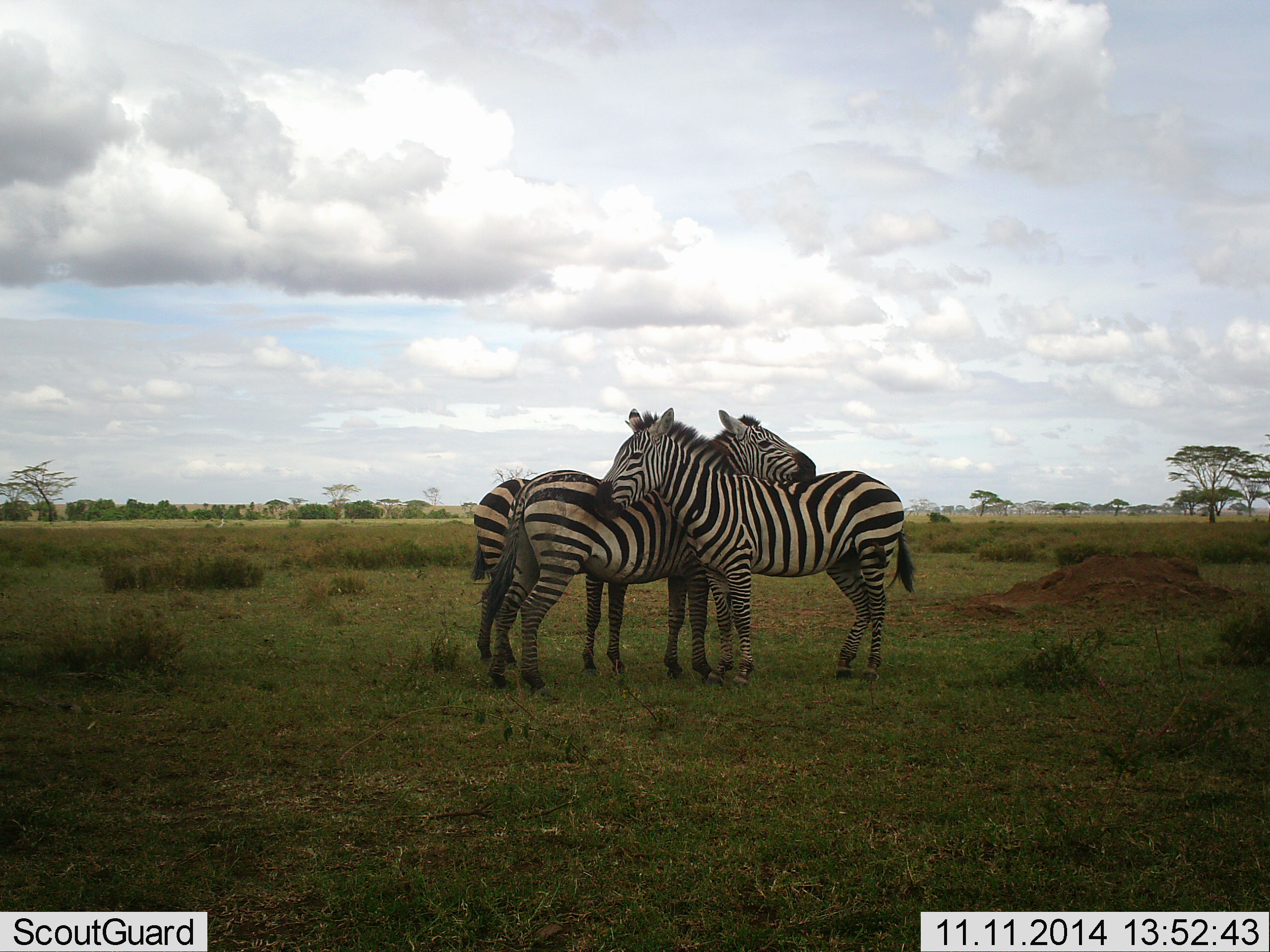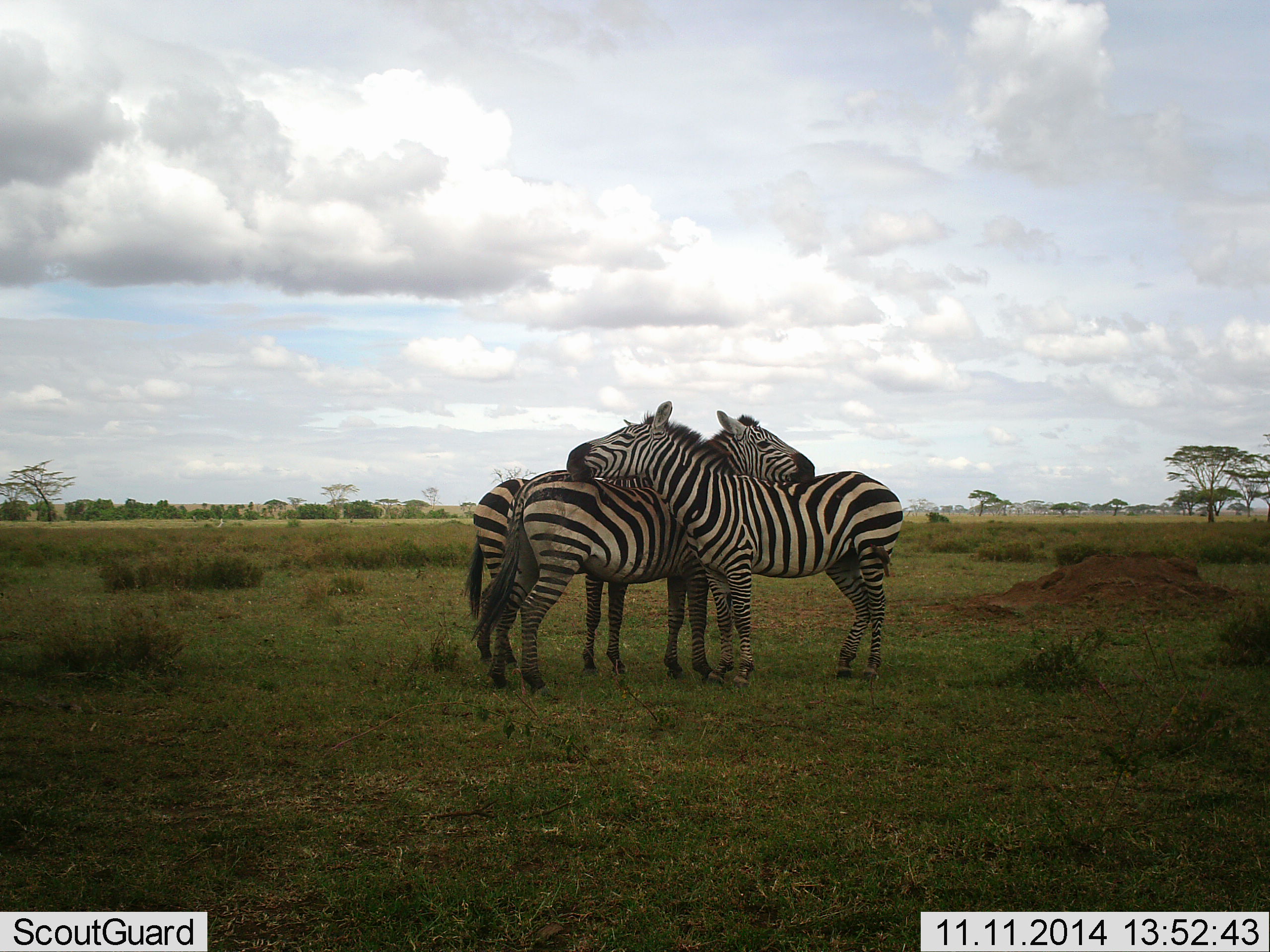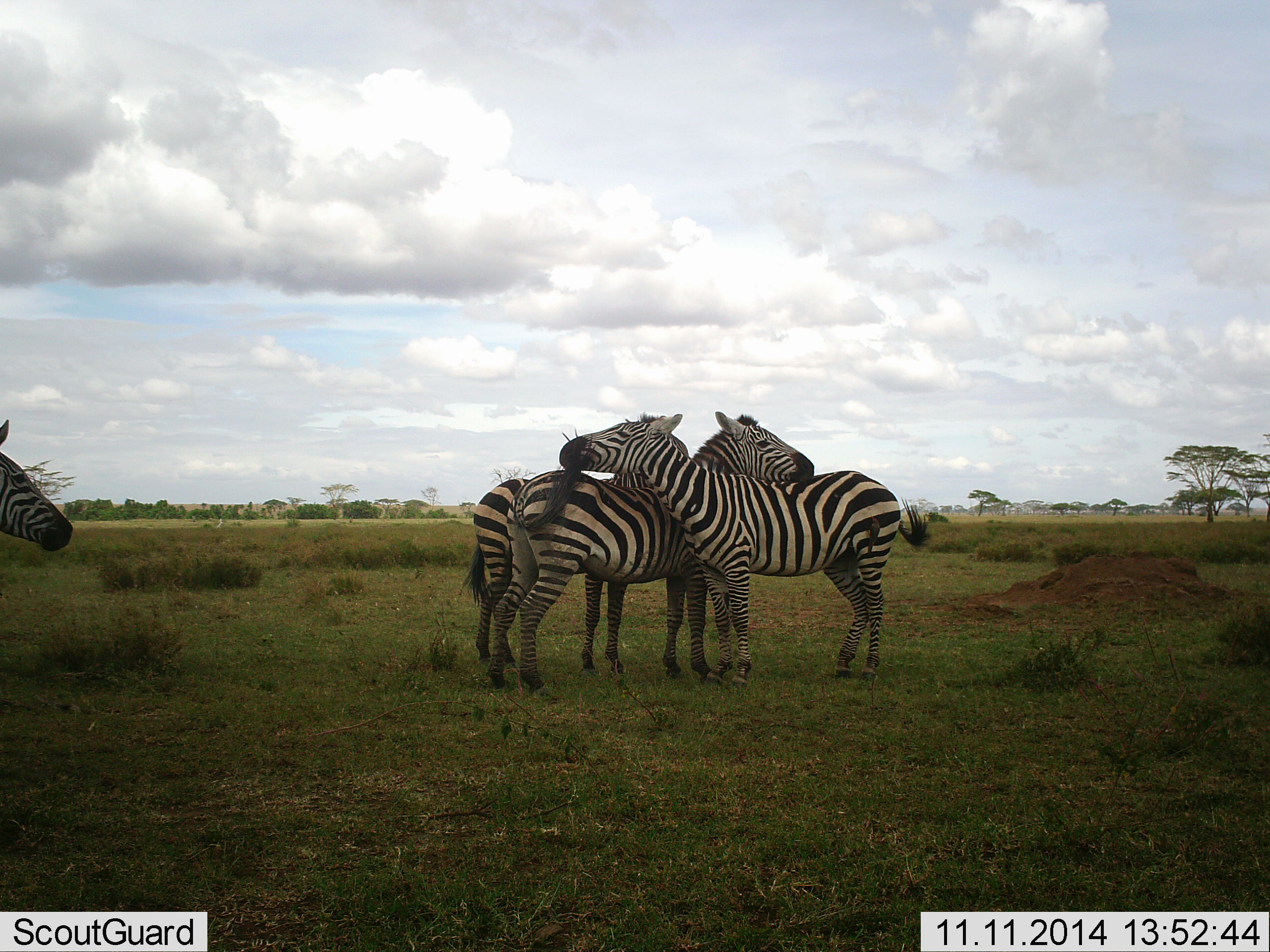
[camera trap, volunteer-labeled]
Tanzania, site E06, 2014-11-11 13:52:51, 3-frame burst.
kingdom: Animalia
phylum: Chordata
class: Mammalia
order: Perissodactyla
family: Equidae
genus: Equus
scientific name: Equus quagga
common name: plains zebra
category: zebra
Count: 3.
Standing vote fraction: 80%.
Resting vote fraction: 0%.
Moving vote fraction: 30%.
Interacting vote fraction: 70%.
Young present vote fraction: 0%.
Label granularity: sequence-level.